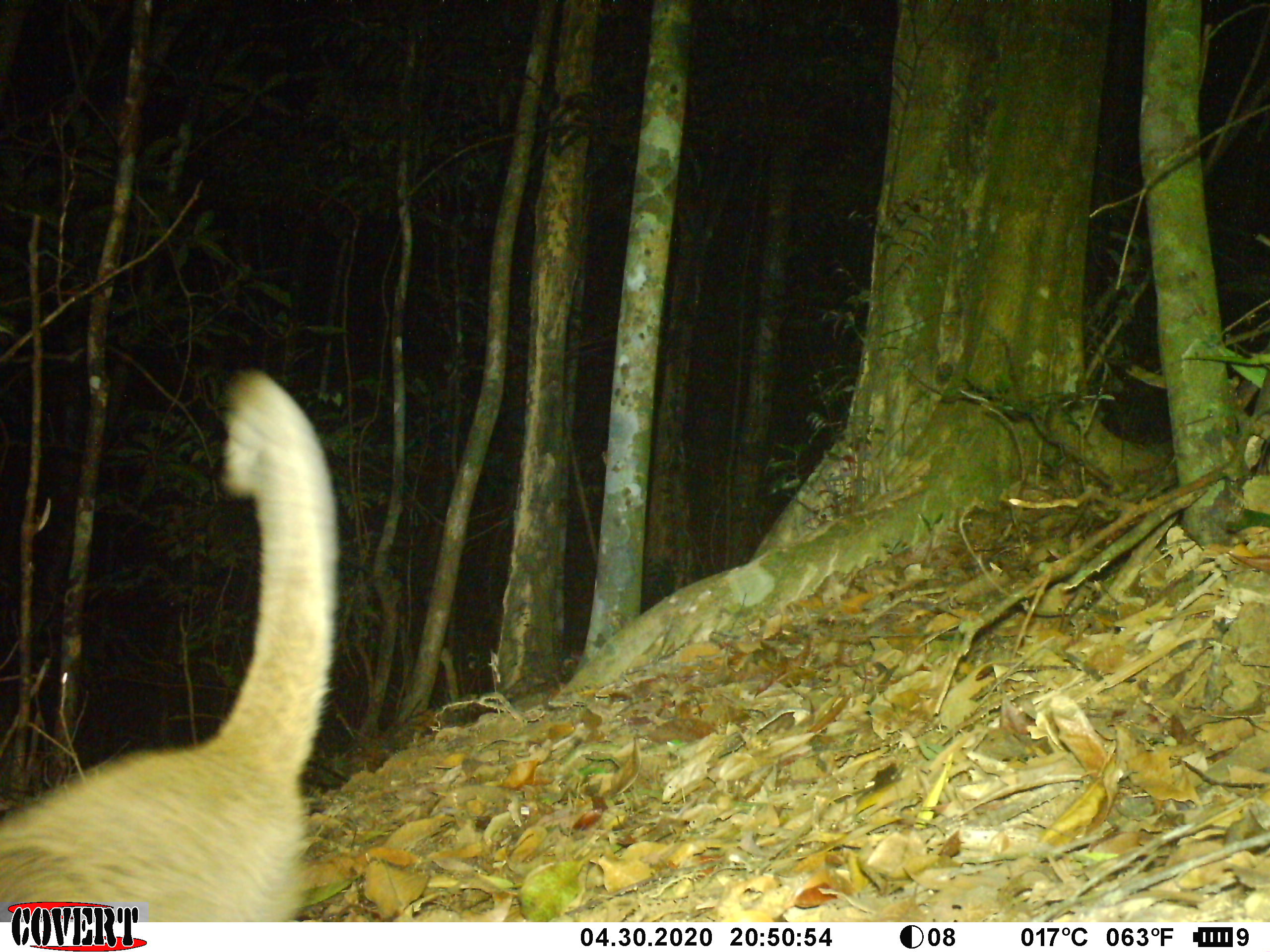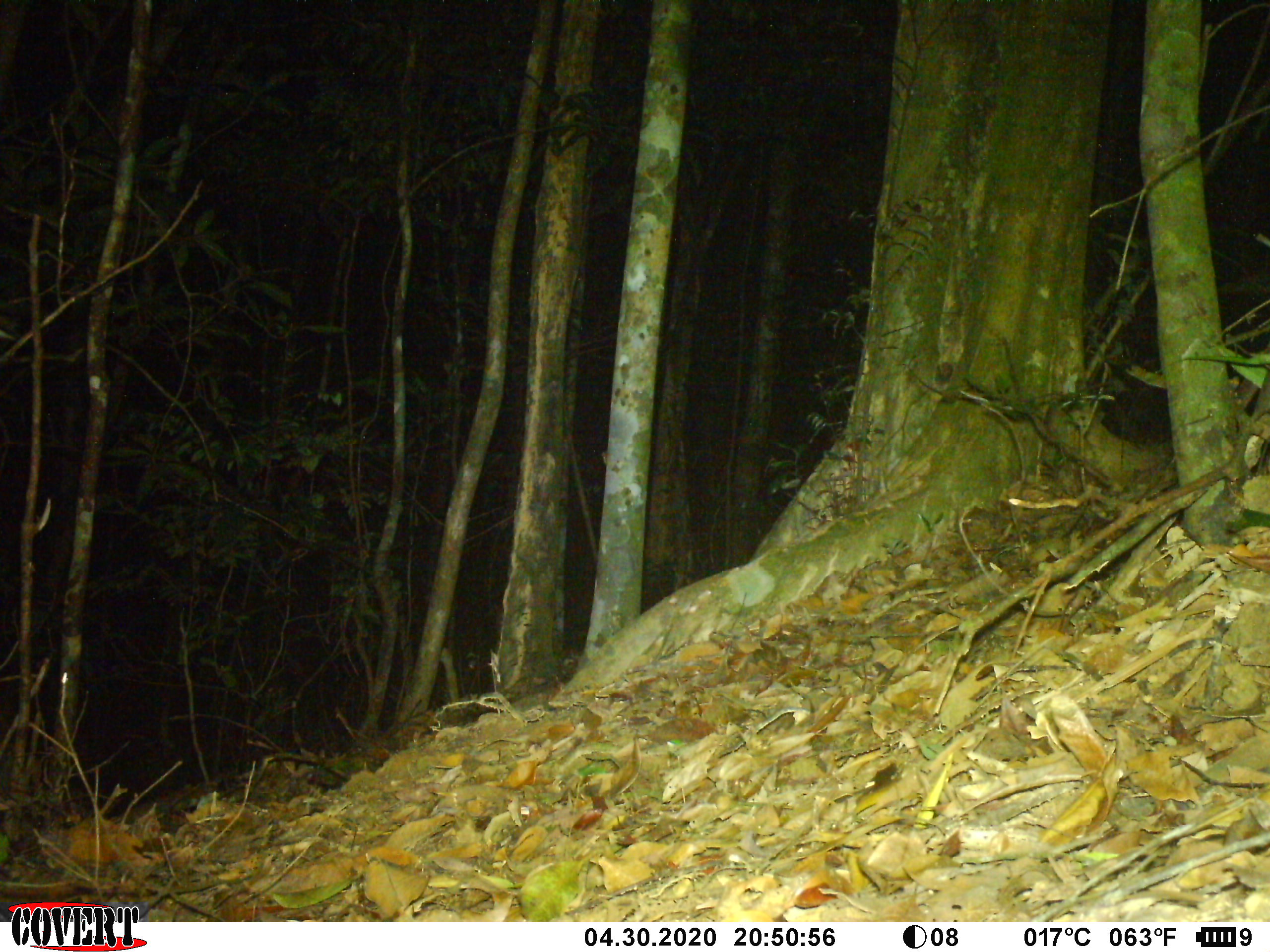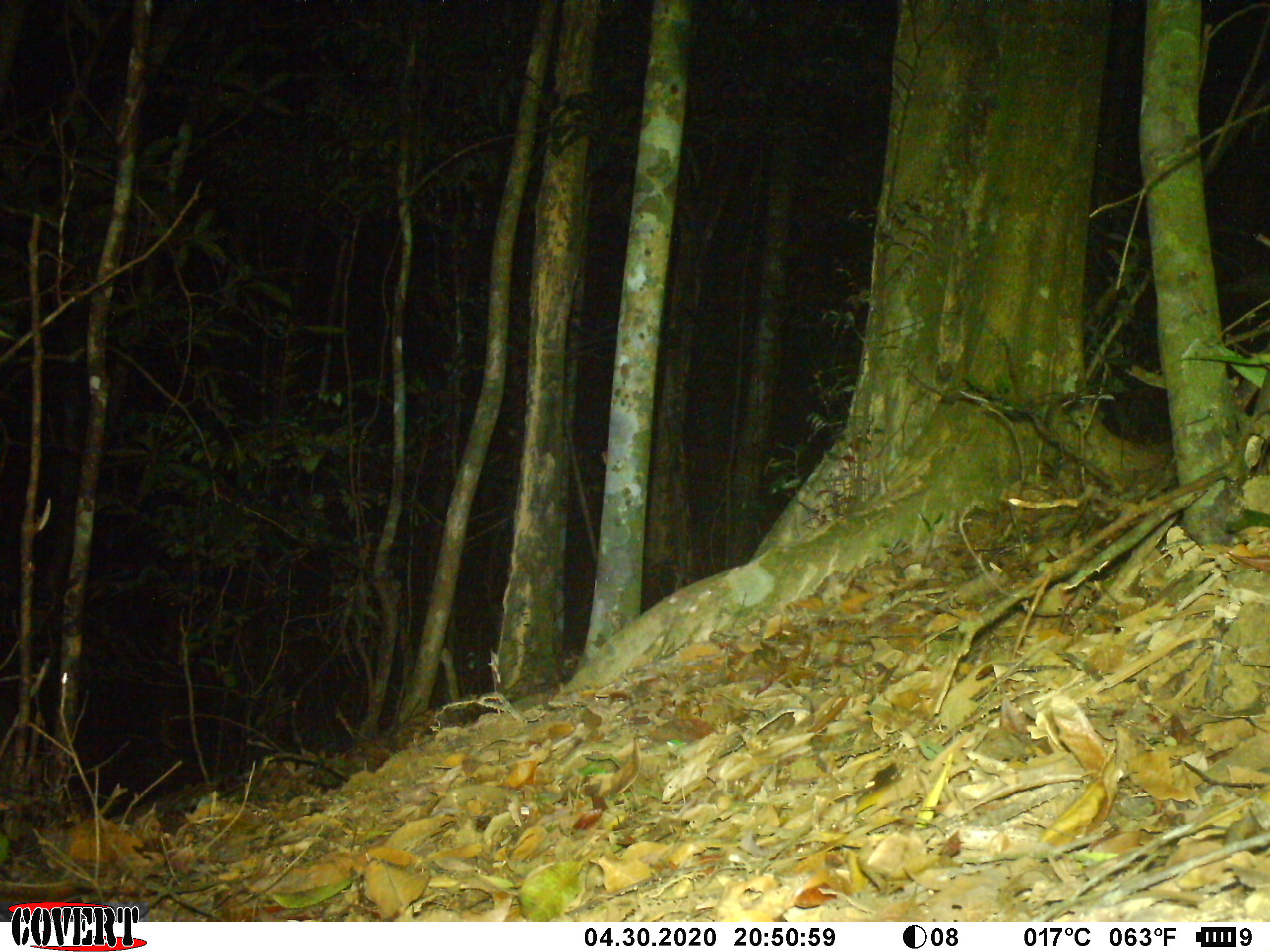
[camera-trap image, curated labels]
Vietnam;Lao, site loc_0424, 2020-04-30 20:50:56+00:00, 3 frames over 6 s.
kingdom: Animalia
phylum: Chordata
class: Mammalia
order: Carnivora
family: Viverridae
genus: Paguma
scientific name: Paguma larvata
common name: masked palm civet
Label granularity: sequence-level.